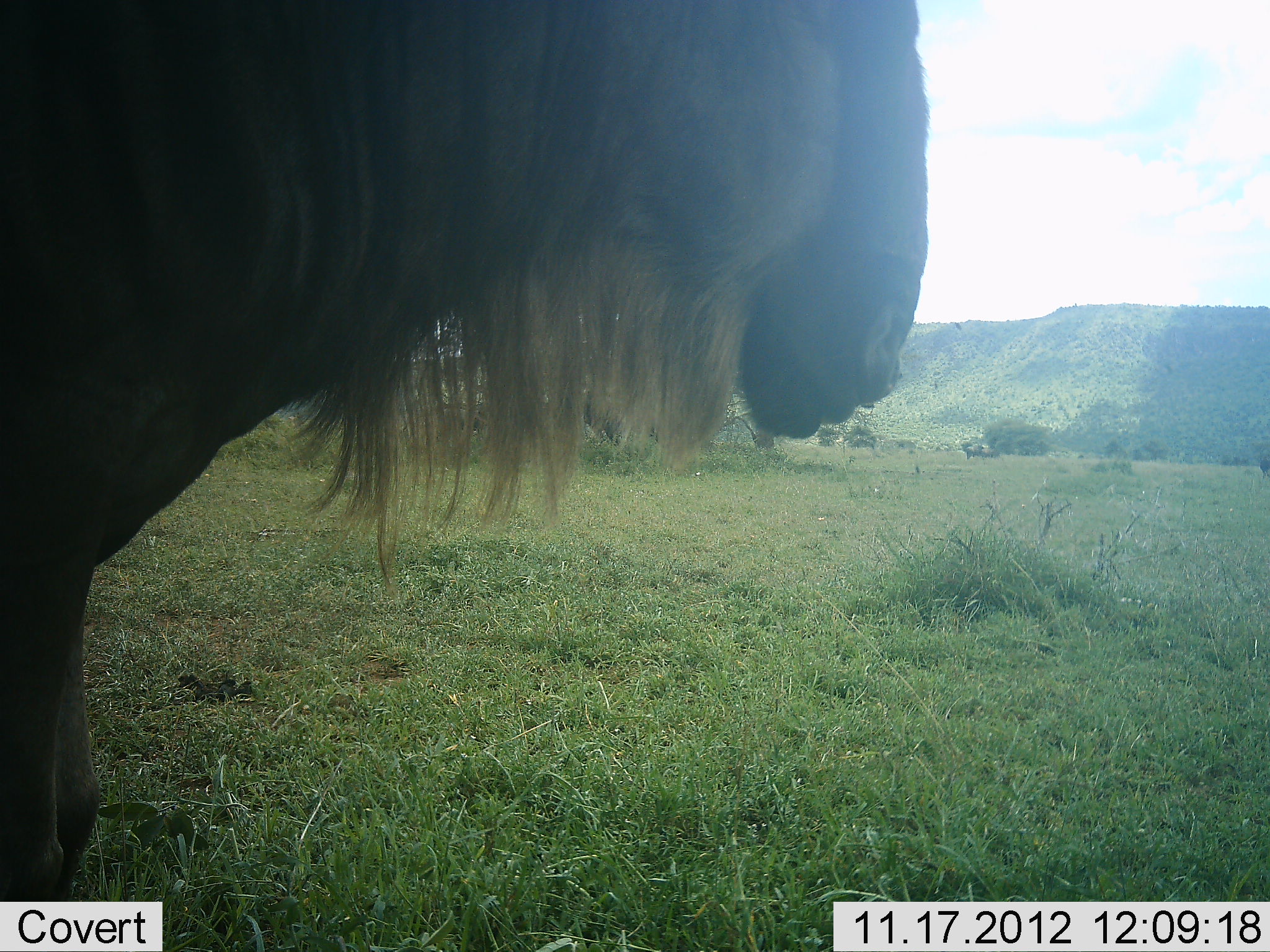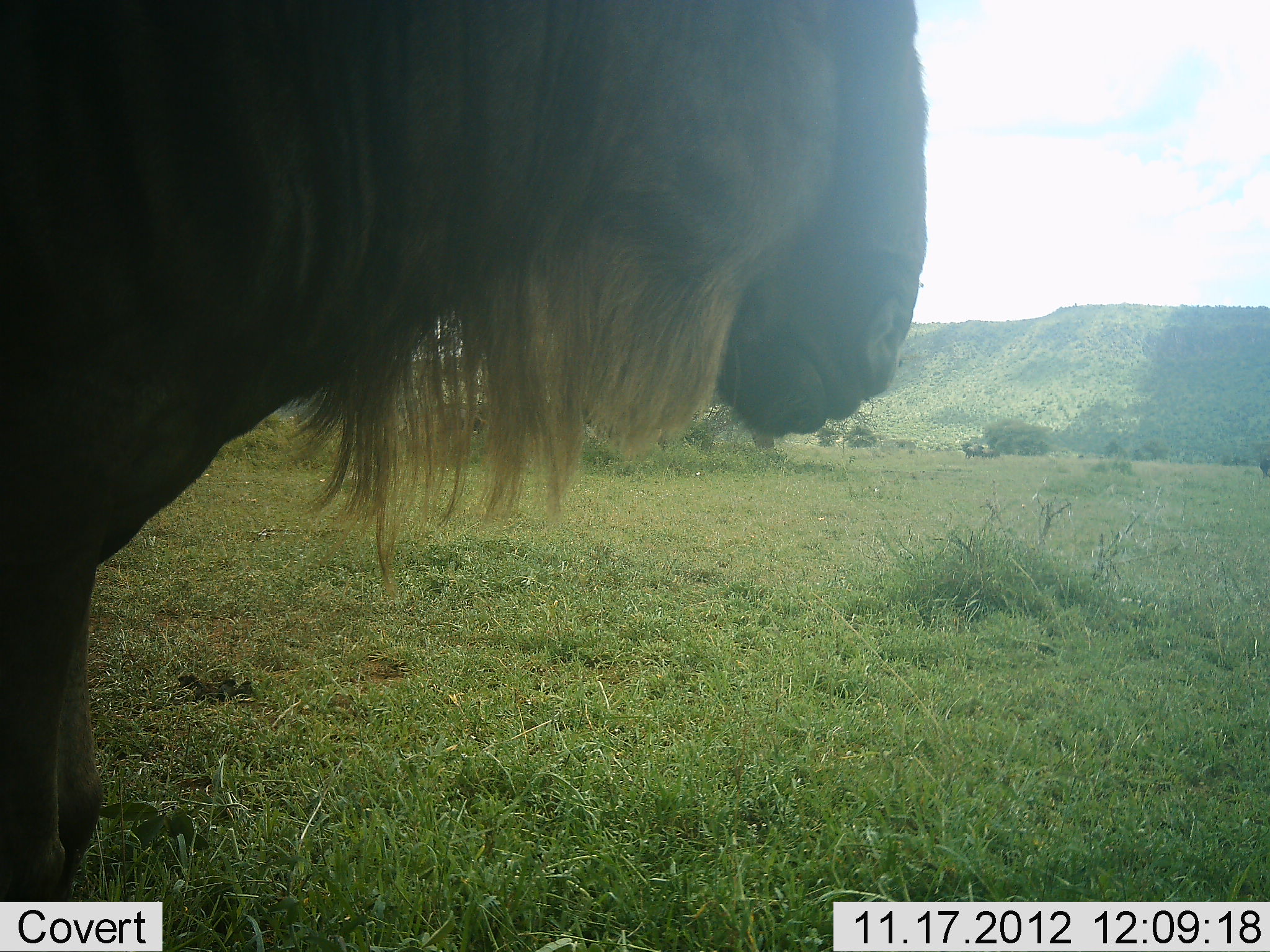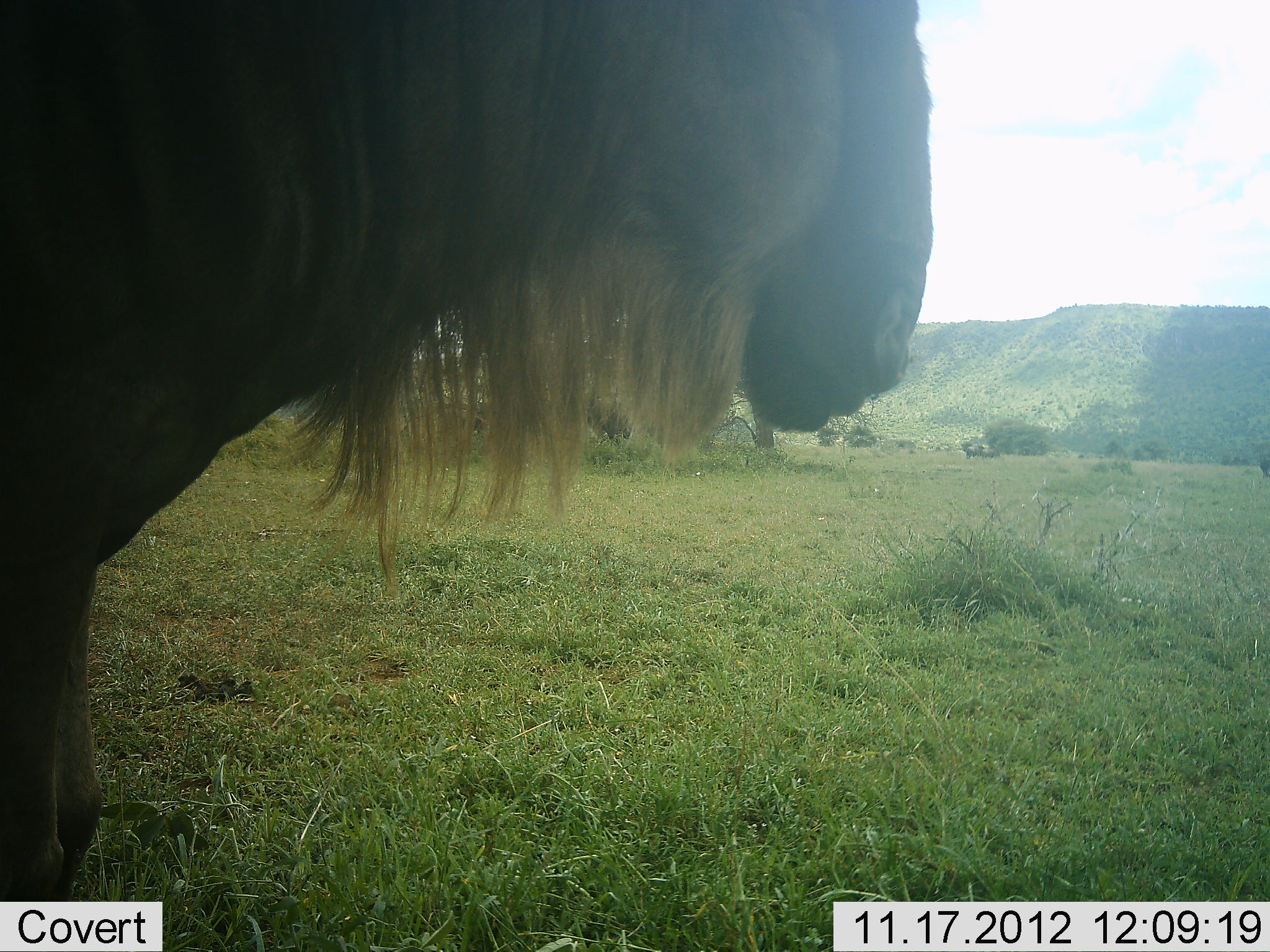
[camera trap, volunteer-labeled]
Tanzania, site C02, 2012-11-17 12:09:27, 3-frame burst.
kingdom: Animalia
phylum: Chordata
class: Mammalia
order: Artiodactyla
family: Bovidae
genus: Connochaetes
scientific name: Connochaetes taurinus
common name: blue wildebeest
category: wildebeest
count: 1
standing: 80%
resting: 0%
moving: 0%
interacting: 0%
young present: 0%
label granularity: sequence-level